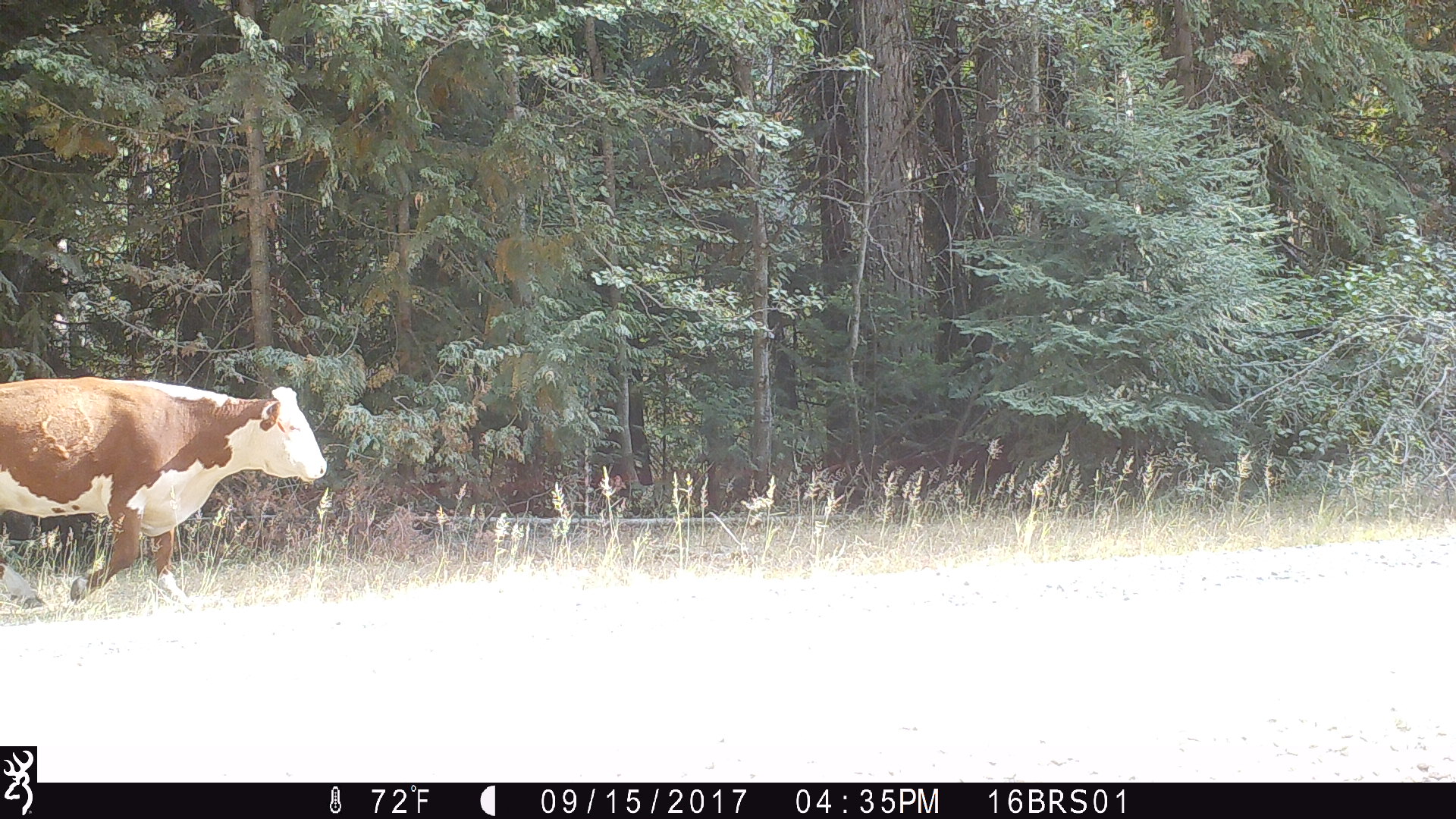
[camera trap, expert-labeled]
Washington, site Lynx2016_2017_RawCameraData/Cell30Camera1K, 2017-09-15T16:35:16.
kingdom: Animalia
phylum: Chordata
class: Mammalia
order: Artiodactyla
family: Bovidae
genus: Bos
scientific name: Bos taurus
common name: domestic cattle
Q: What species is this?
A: Domestic cattle (Bos taurus).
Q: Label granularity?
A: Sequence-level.